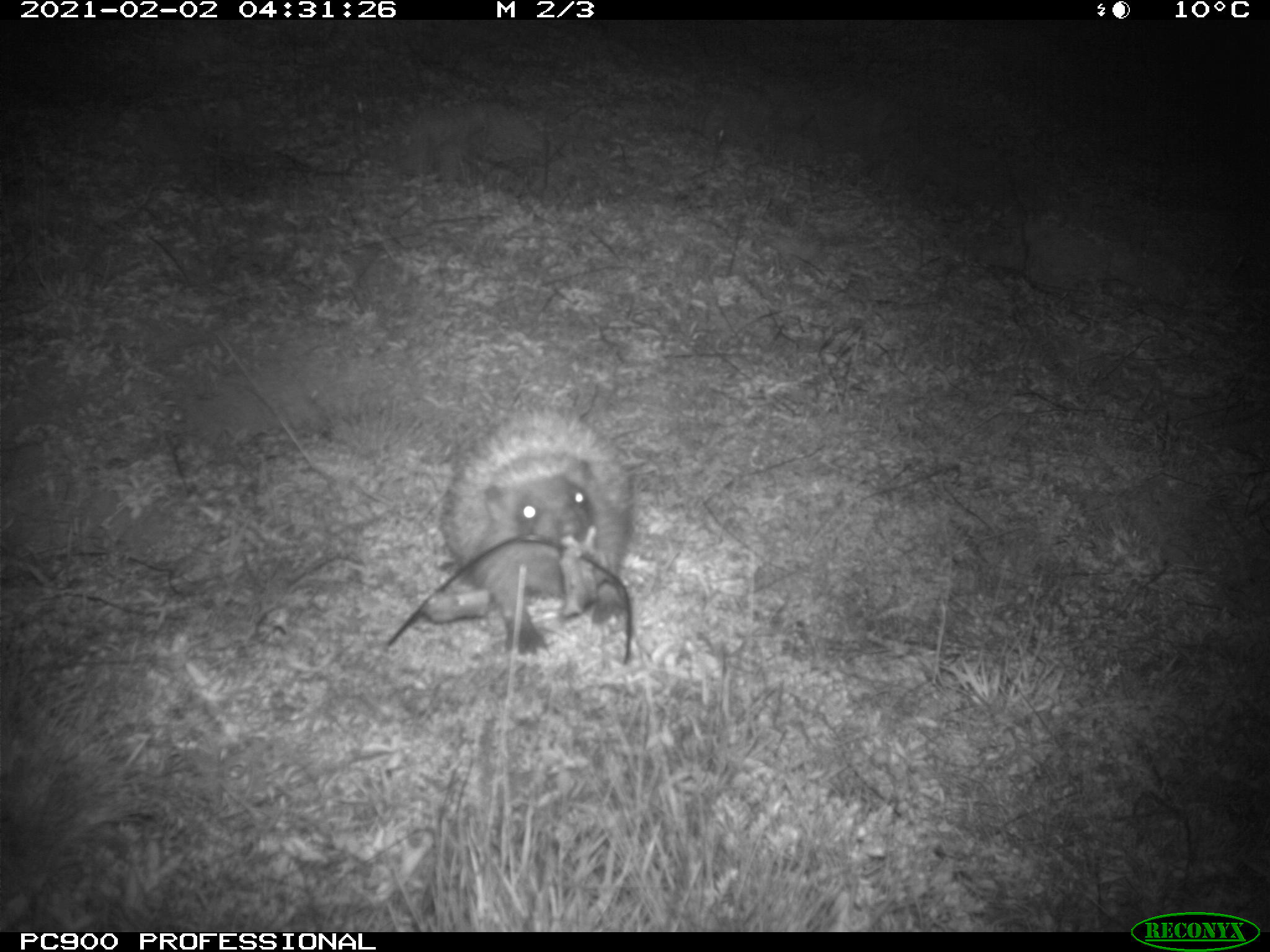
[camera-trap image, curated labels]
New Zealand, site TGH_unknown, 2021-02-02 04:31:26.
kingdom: Animalia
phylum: Chordata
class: Mammalia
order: Eulipotyphla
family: Erinaceidae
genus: Erinaceus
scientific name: Erinaceus europaeus europaeus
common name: european hedgehog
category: hedgehog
Hedgehog (european hedgehog) (Erinaceus europaeus europaeus).